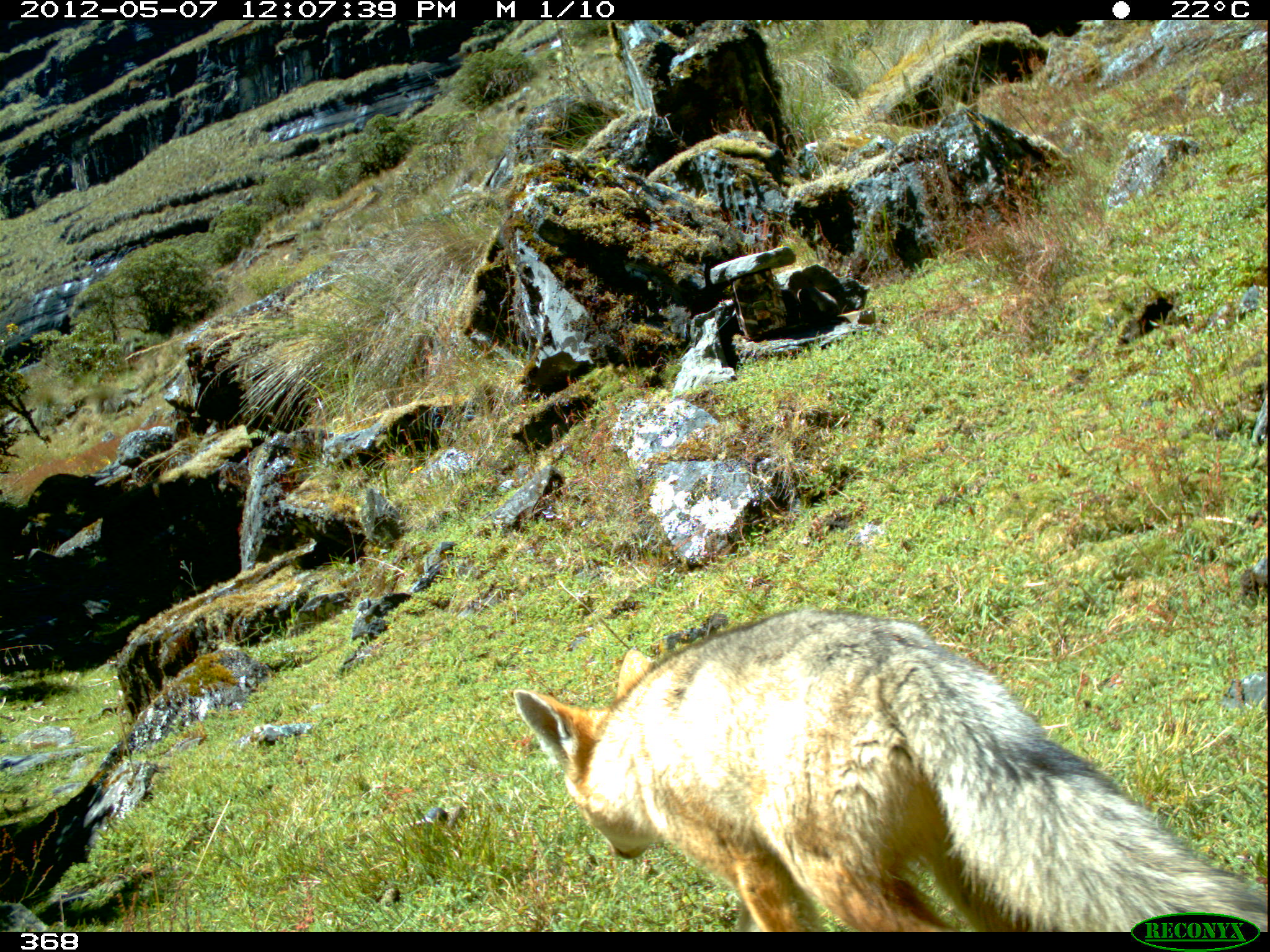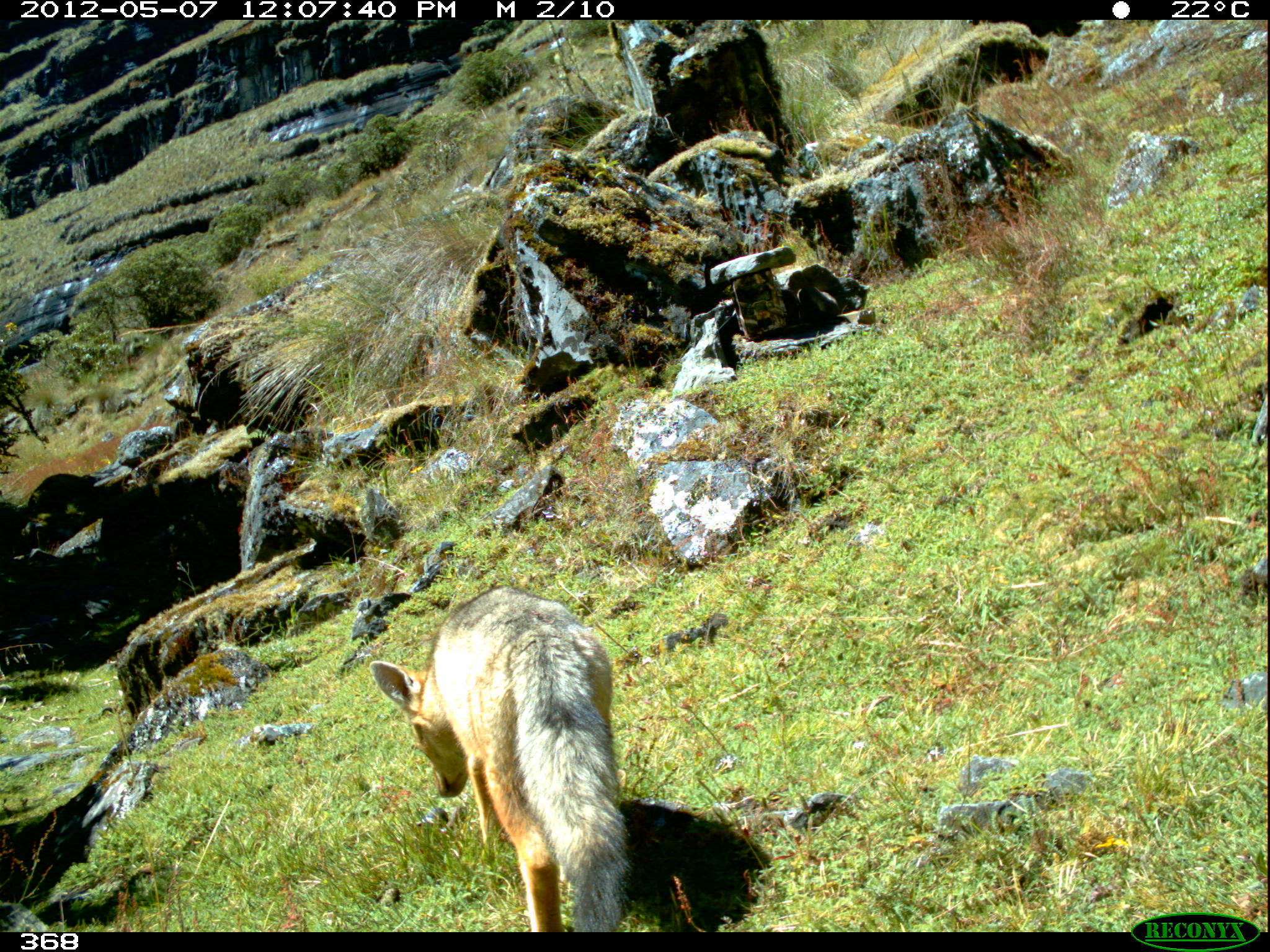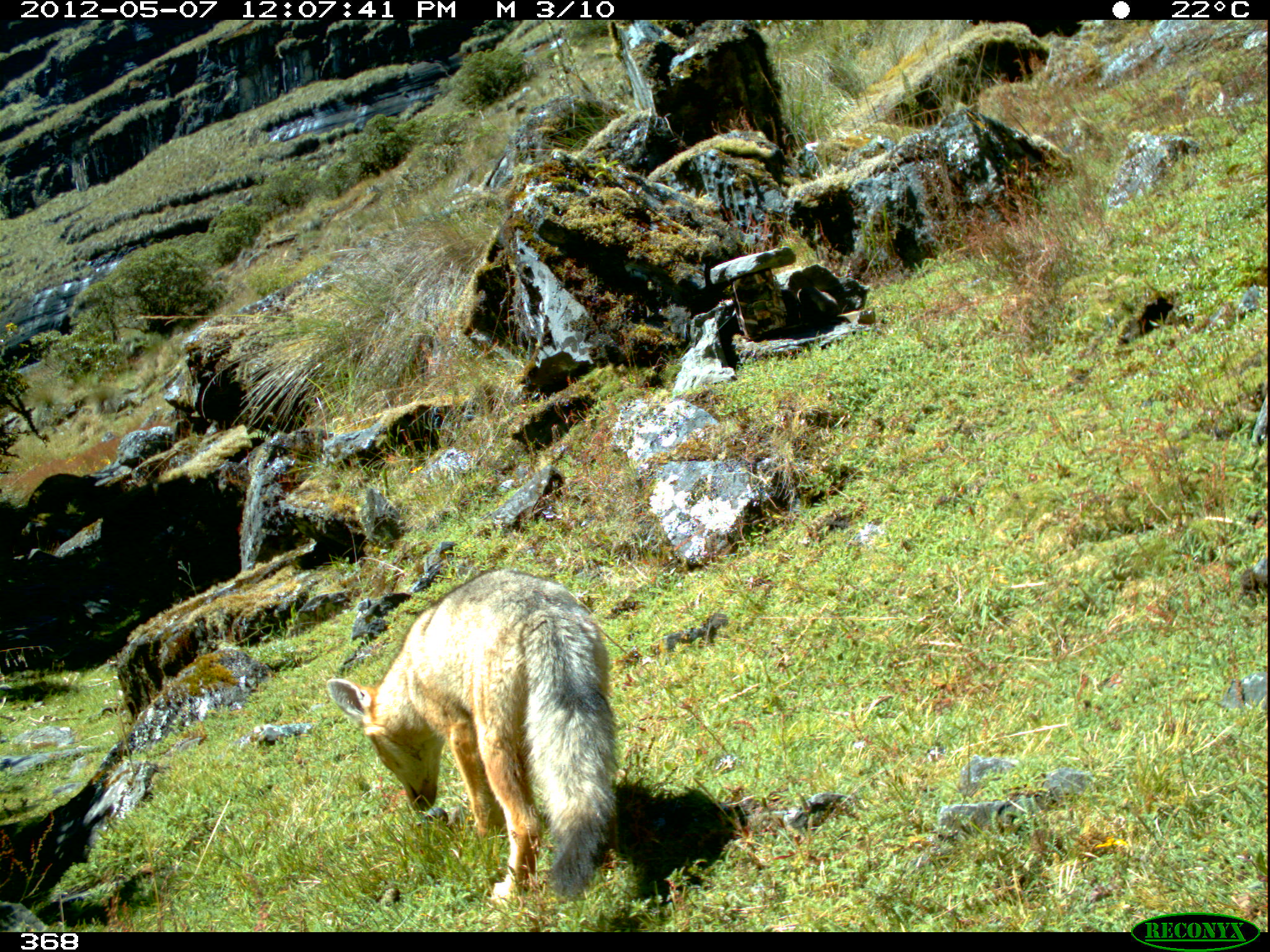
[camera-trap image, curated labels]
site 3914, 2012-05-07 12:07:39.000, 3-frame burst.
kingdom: Animalia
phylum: Chordata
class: Mammalia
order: Carnivora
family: Canidae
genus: Lycalopex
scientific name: Lycalopex culpaeus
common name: culpeo